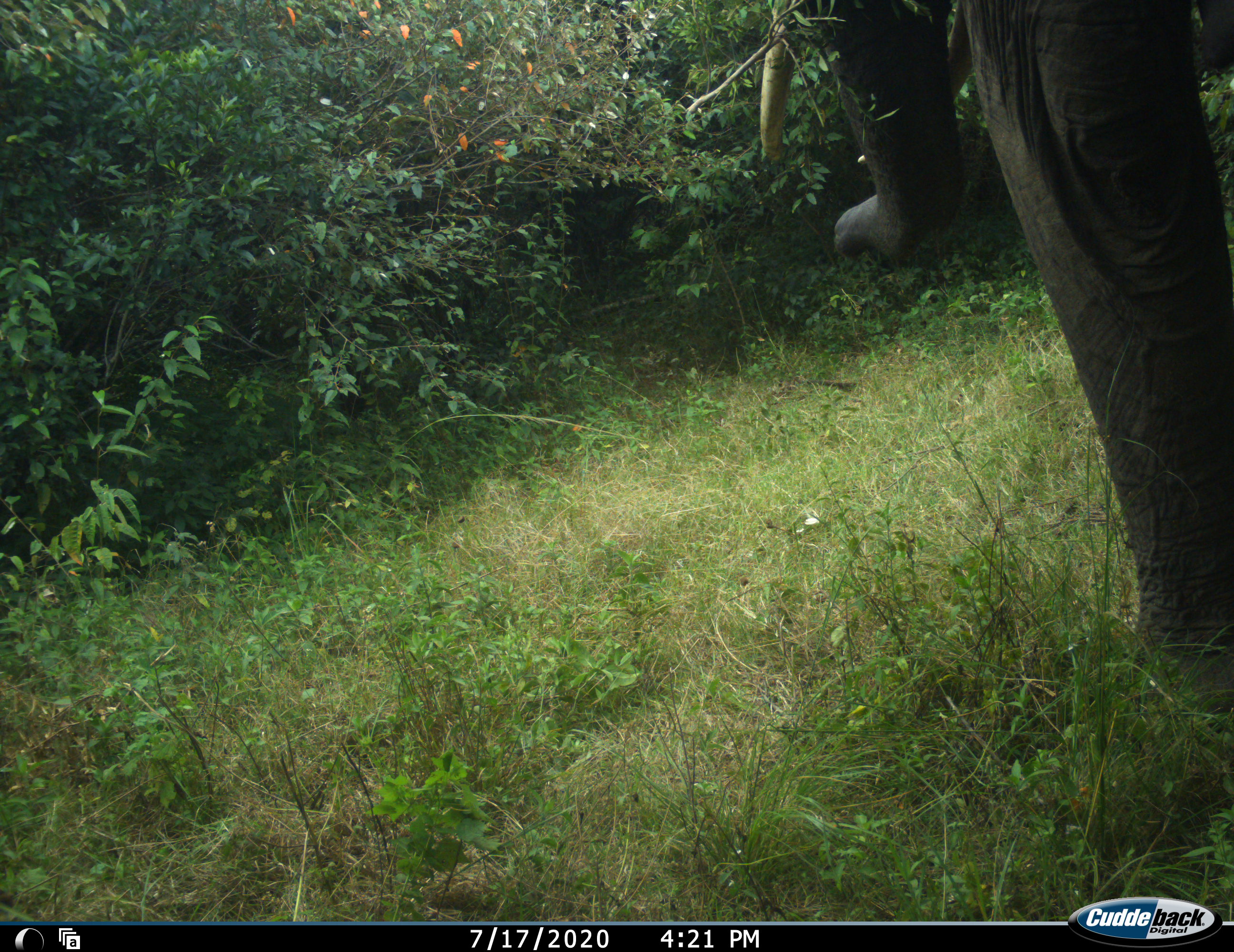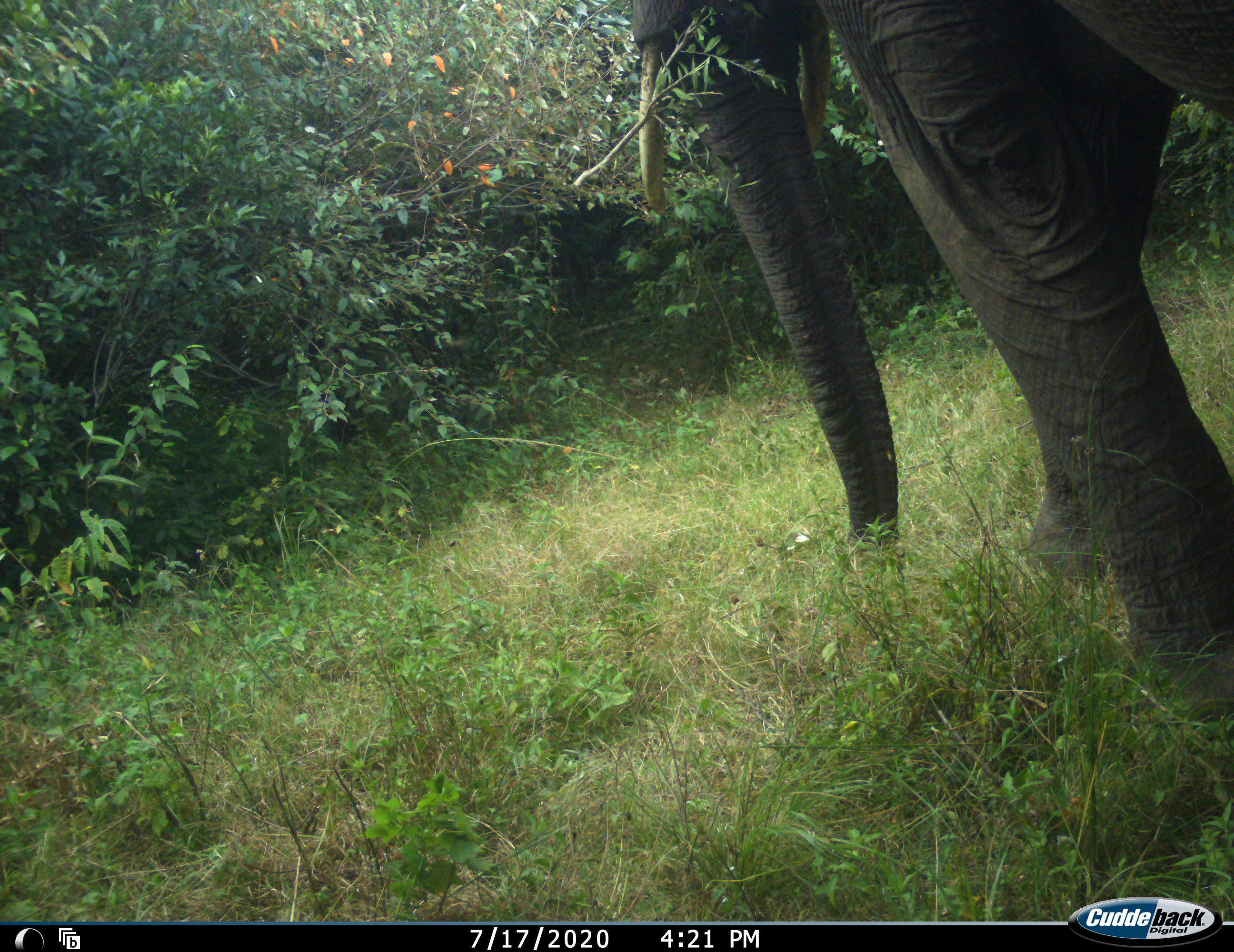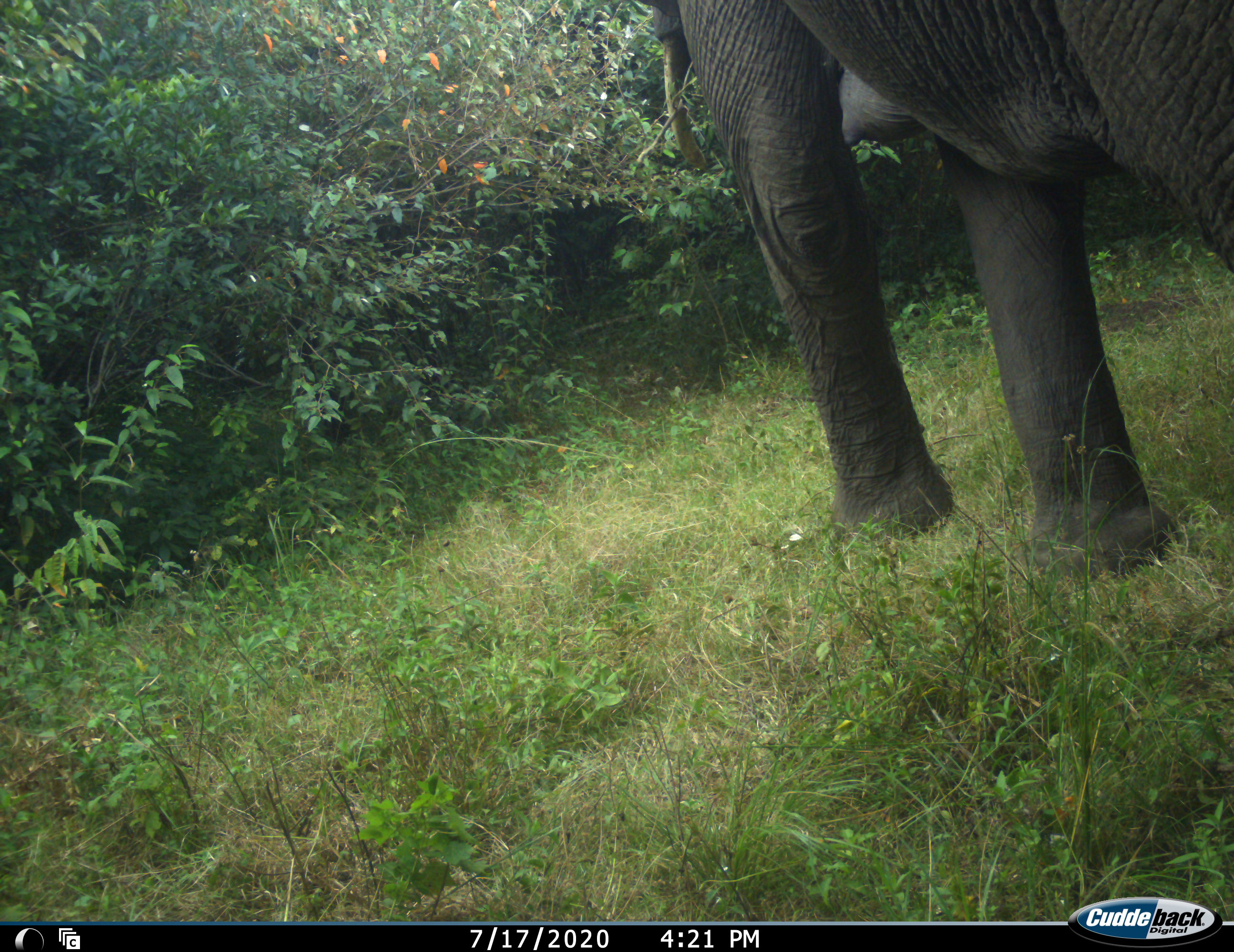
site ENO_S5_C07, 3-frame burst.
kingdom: Animalia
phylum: Chordata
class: Mammalia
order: Proboscidea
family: Elephantidae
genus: Loxodonta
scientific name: Loxodonta africana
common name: african bush elephant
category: elephant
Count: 1.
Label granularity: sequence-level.